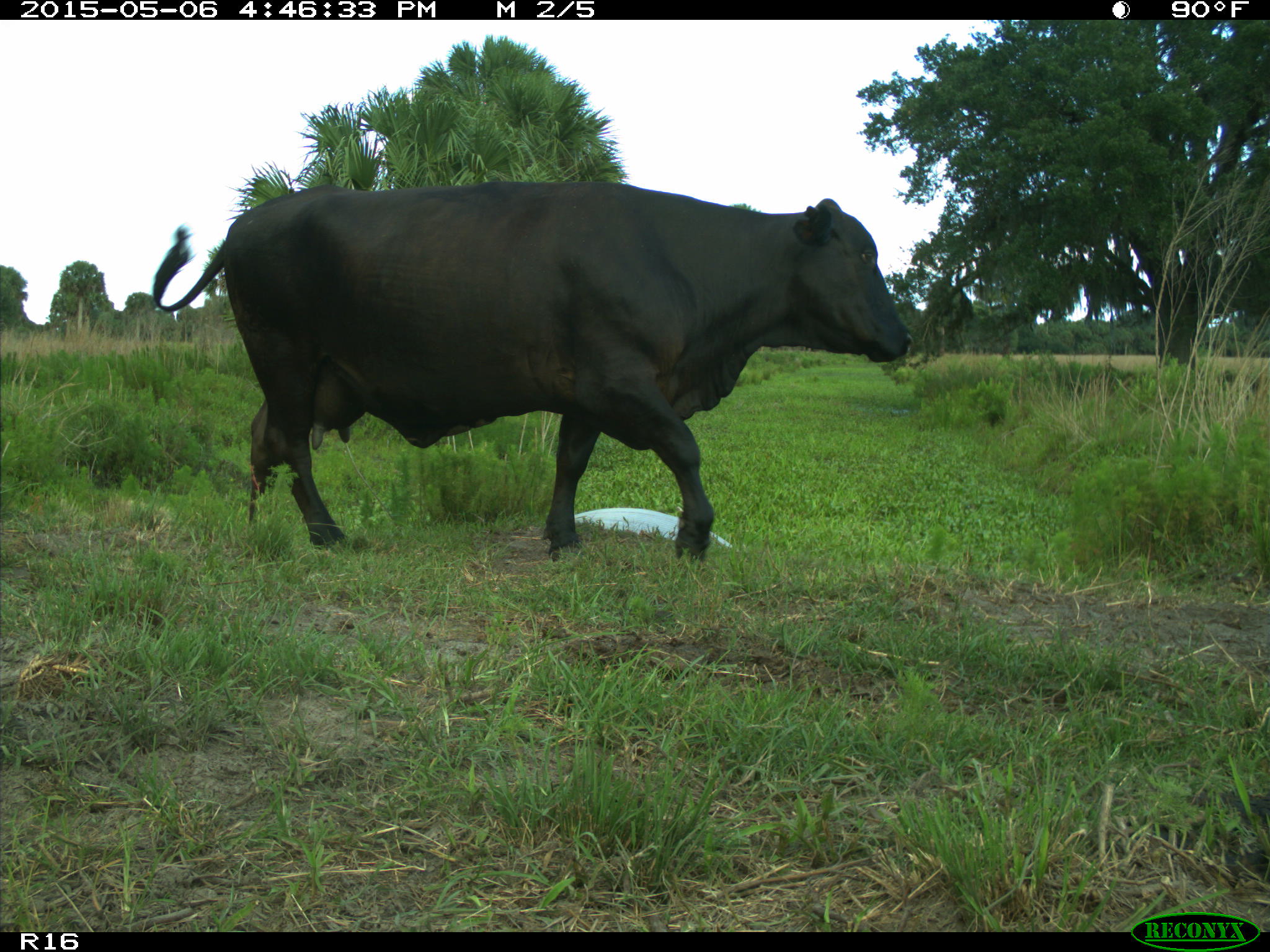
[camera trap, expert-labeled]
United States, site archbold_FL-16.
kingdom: Animalia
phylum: Chordata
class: Mammalia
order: Artiodactyla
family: Bovidae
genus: Bos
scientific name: Bos taurus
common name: domestic cow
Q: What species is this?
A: Bos taurus (domestic cow).